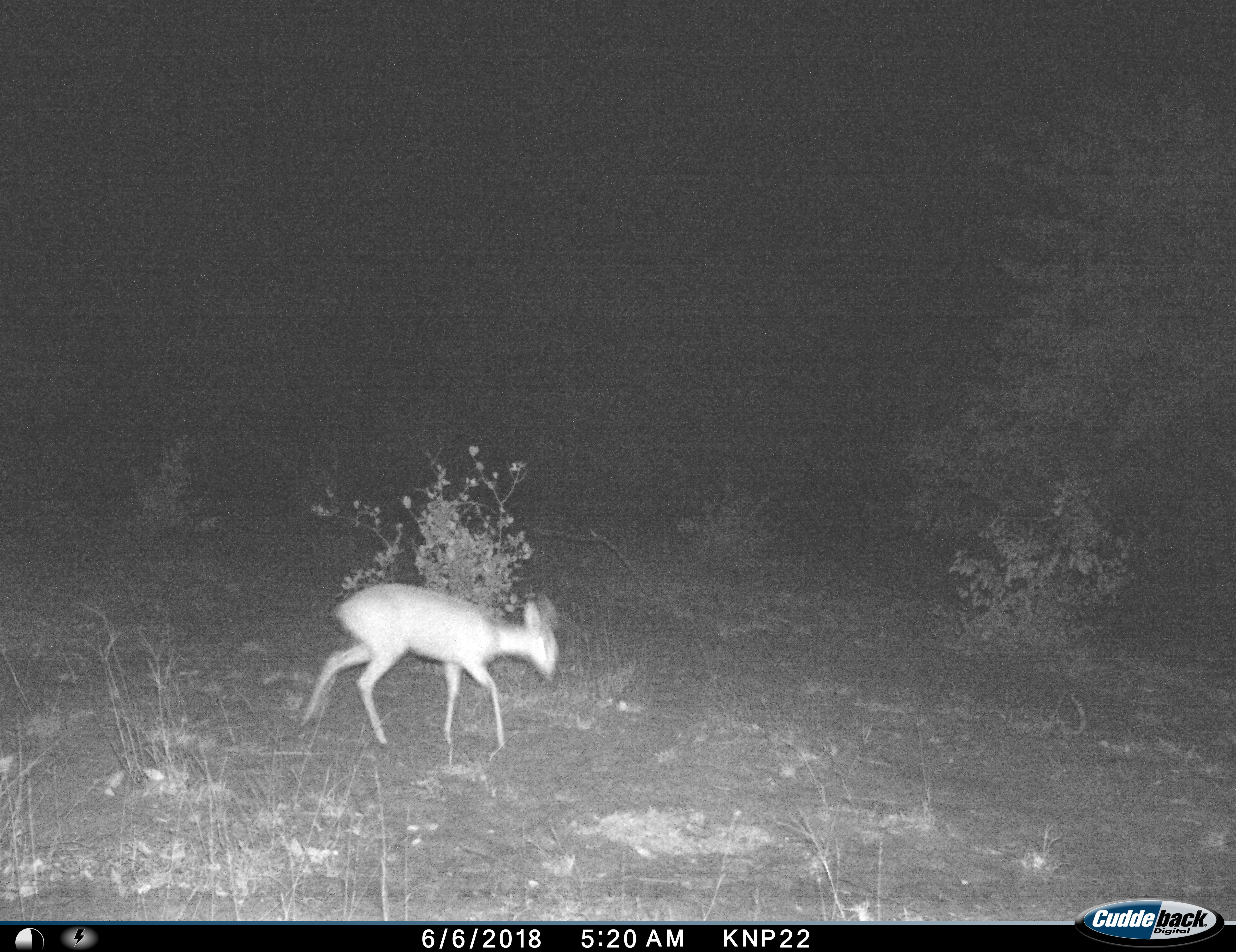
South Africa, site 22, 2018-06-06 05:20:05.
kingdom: Animalia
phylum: Chordata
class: Mammalia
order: Artiodactyla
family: Bovidae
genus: Madoqua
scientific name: Madoqua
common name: dikdik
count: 1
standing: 0%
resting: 0%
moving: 100%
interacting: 0%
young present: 0%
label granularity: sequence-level